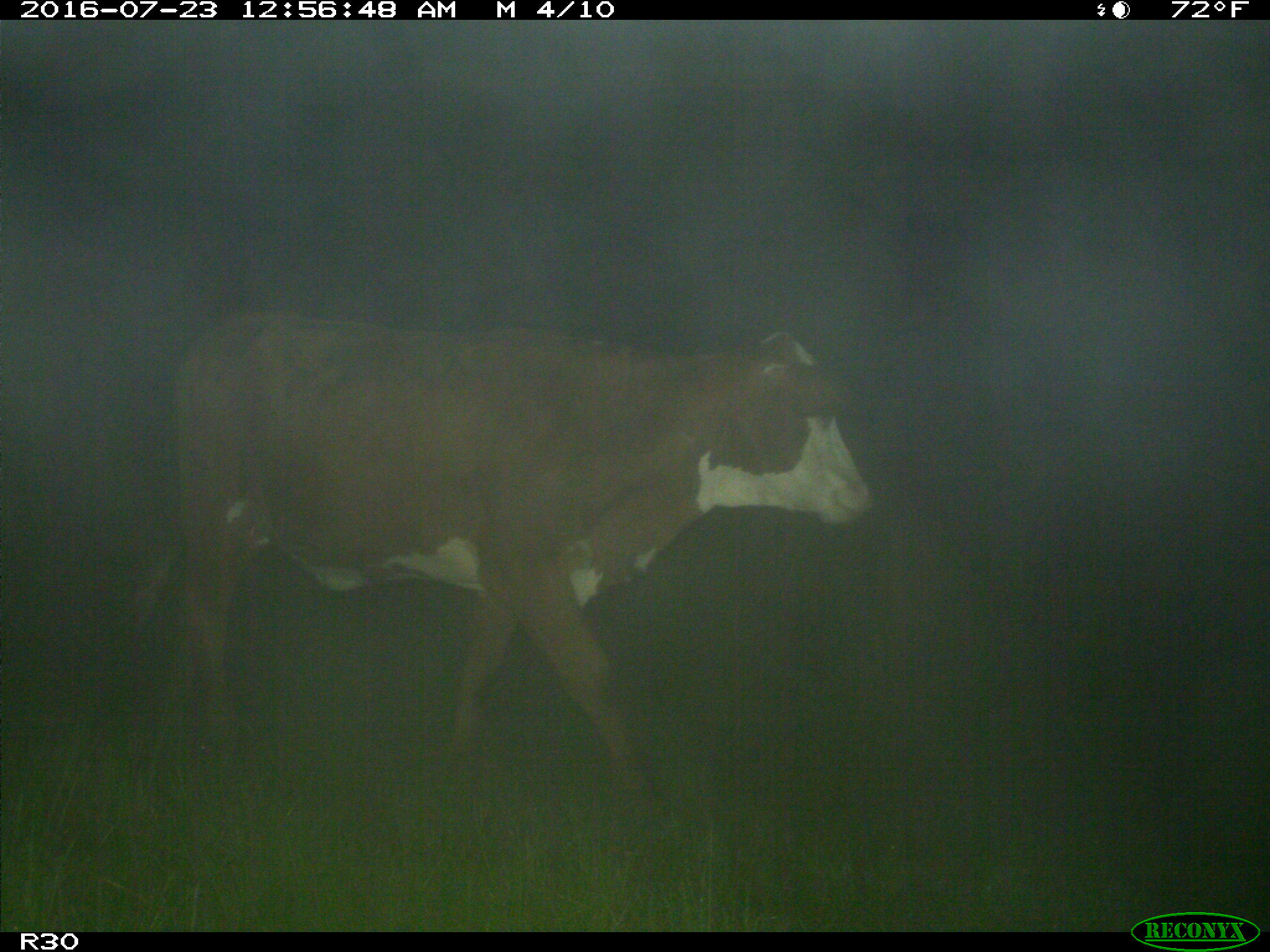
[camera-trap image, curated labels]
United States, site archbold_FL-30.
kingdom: Animalia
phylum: Chordata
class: Mammalia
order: Artiodactyla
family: Bovidae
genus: Bos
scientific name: Bos taurus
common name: domestic cow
Bos taurus (domestic cow).